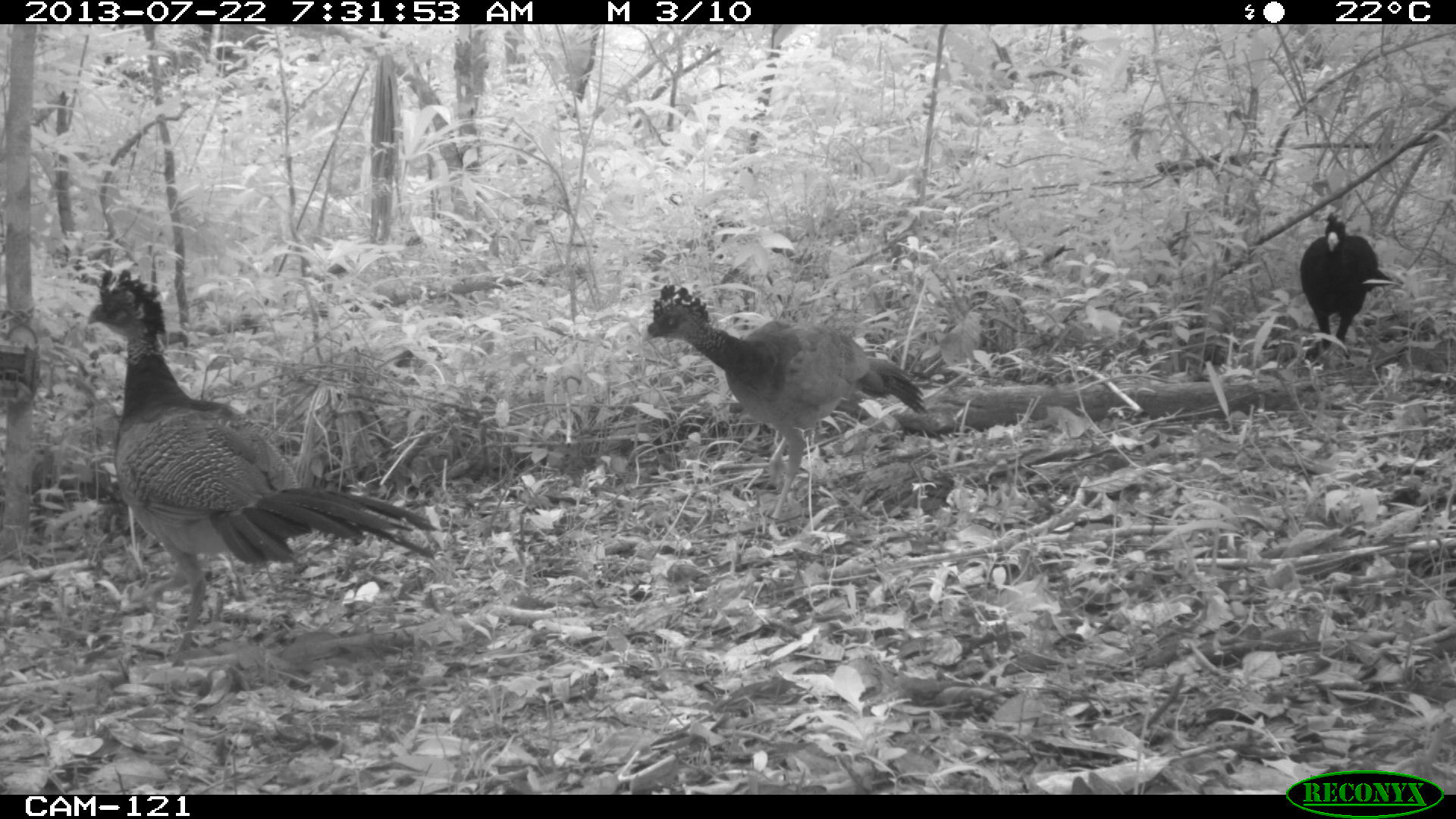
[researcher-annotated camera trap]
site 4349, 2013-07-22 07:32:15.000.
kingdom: Animalia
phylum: Chordata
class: Aves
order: Galliformes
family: Cracidae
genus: Crax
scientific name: Crax rubra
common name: great curassow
Crax rubra (great curassow), count 4.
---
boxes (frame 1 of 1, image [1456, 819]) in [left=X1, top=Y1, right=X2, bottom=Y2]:
crax rubra: [left=78, top=268, right=441, bottom=656]; [left=641, top=284, right=927, bottom=521]; [left=1298, top=211, right=1391, bottom=348]